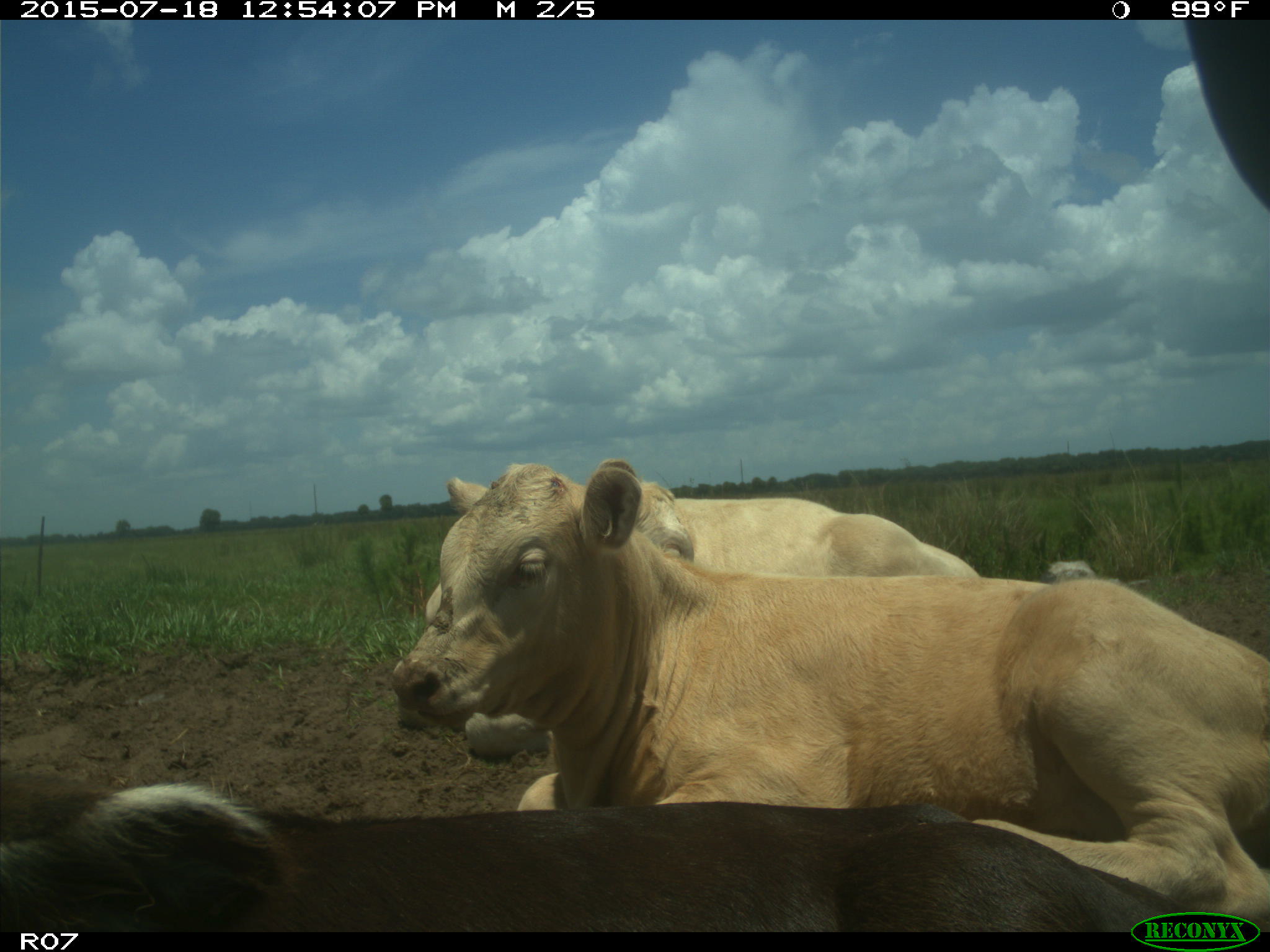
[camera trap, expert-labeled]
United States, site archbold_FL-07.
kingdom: Animalia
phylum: Chordata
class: Mammalia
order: Artiodactyla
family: Bovidae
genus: Bos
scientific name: Bos taurus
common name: domestic cow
Bos taurus (domestic cow).